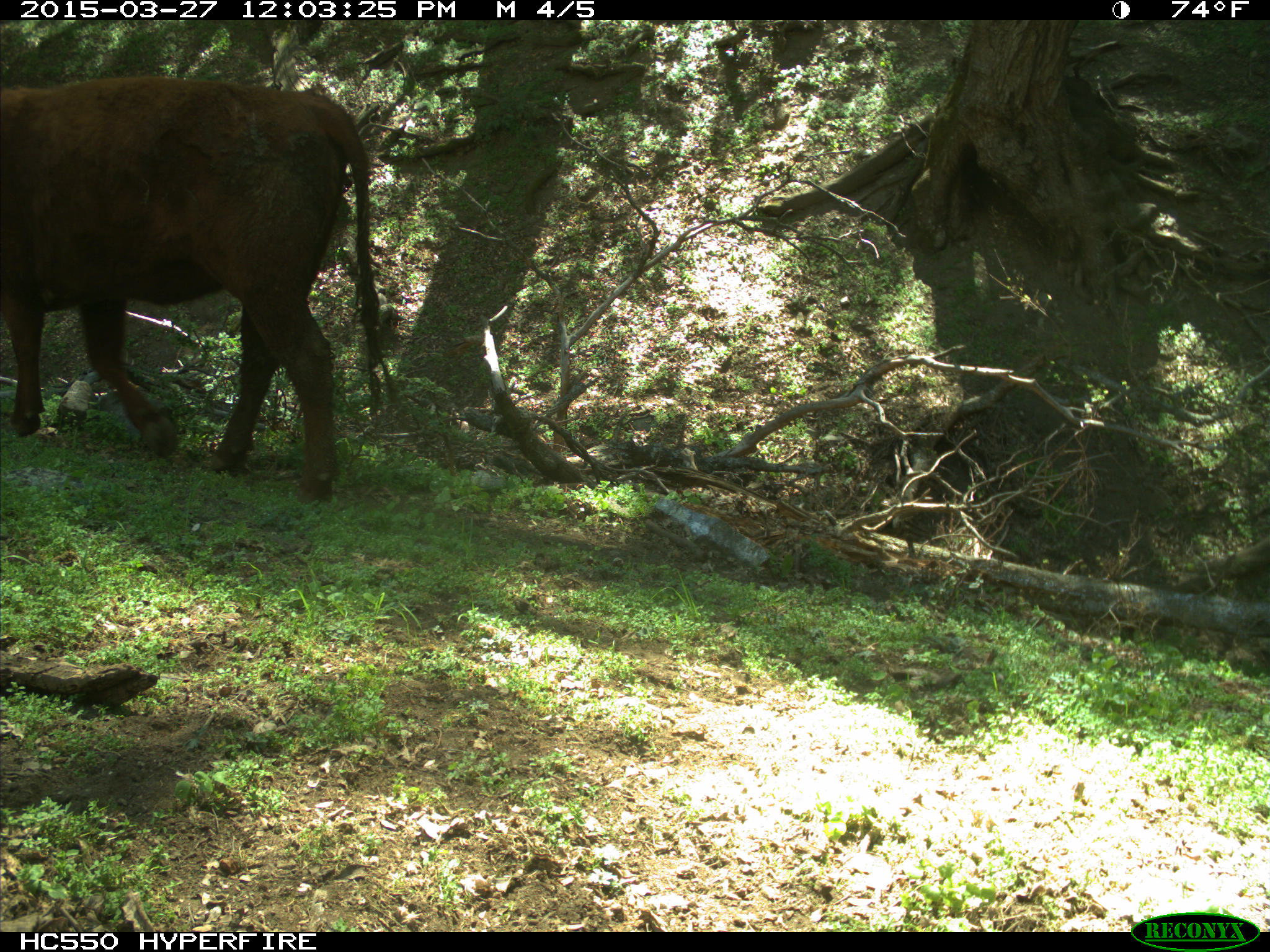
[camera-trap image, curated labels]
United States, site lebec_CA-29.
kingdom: Animalia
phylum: Chordata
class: Mammalia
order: Artiodactyla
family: Bovidae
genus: Bos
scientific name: Bos taurus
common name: domestic cow